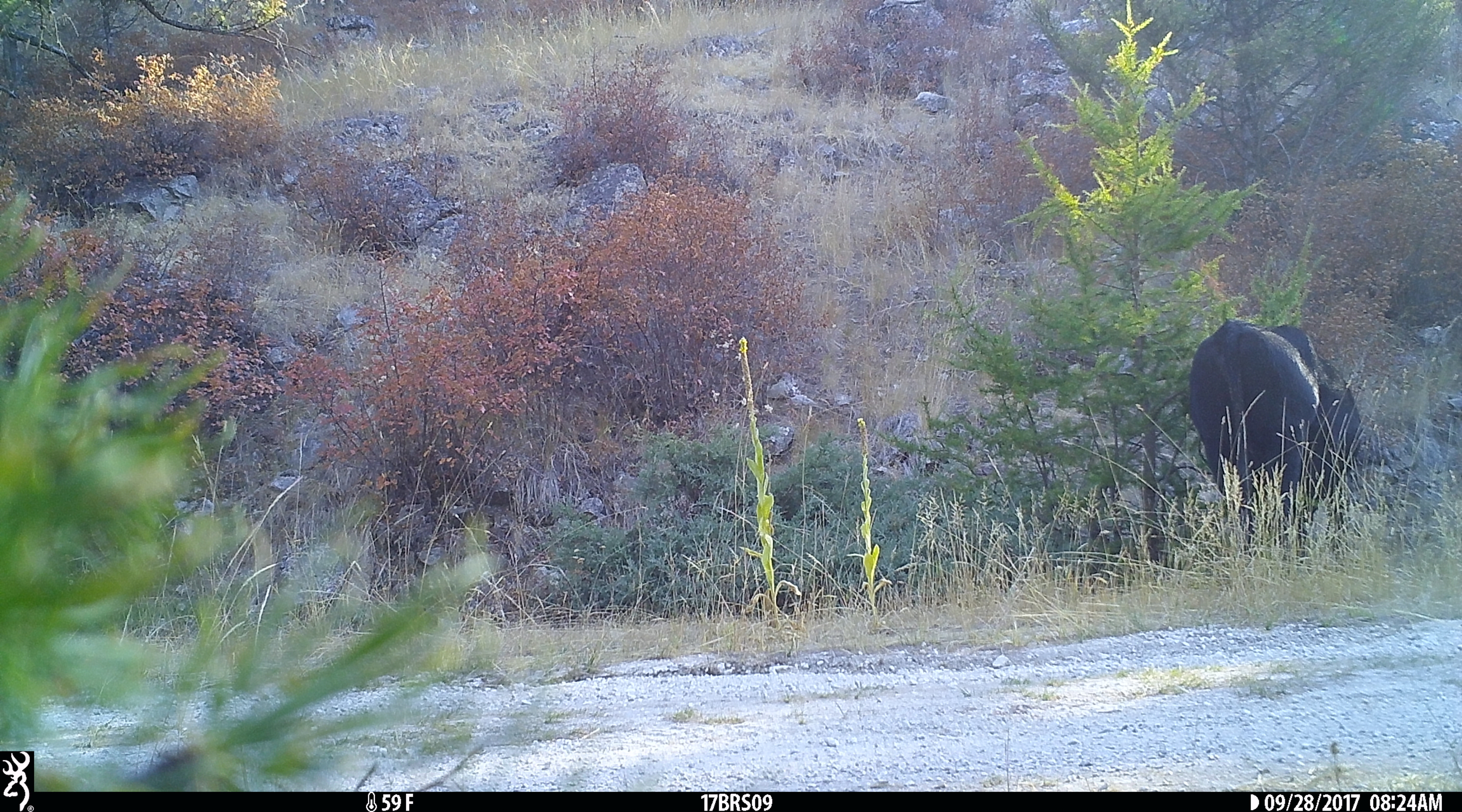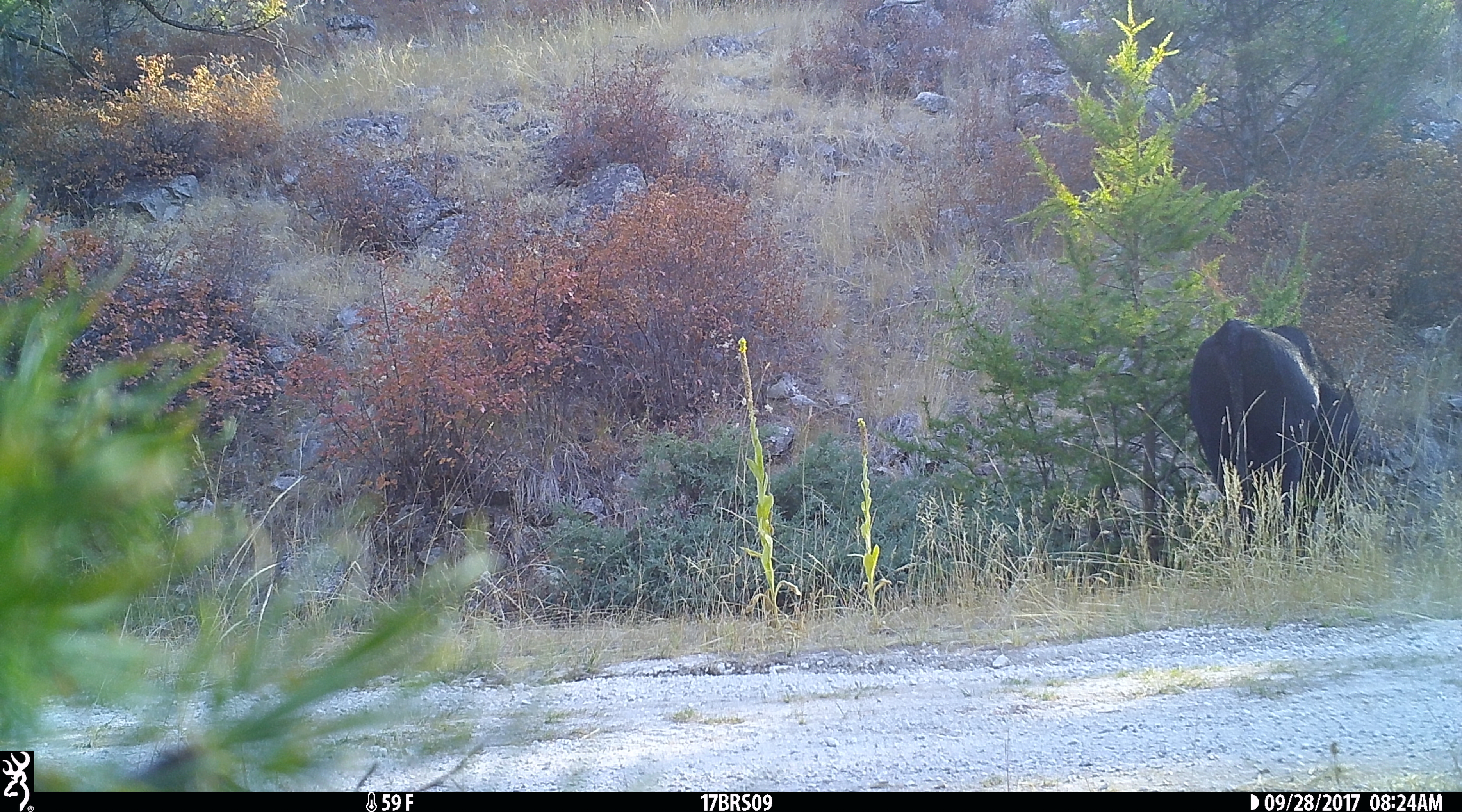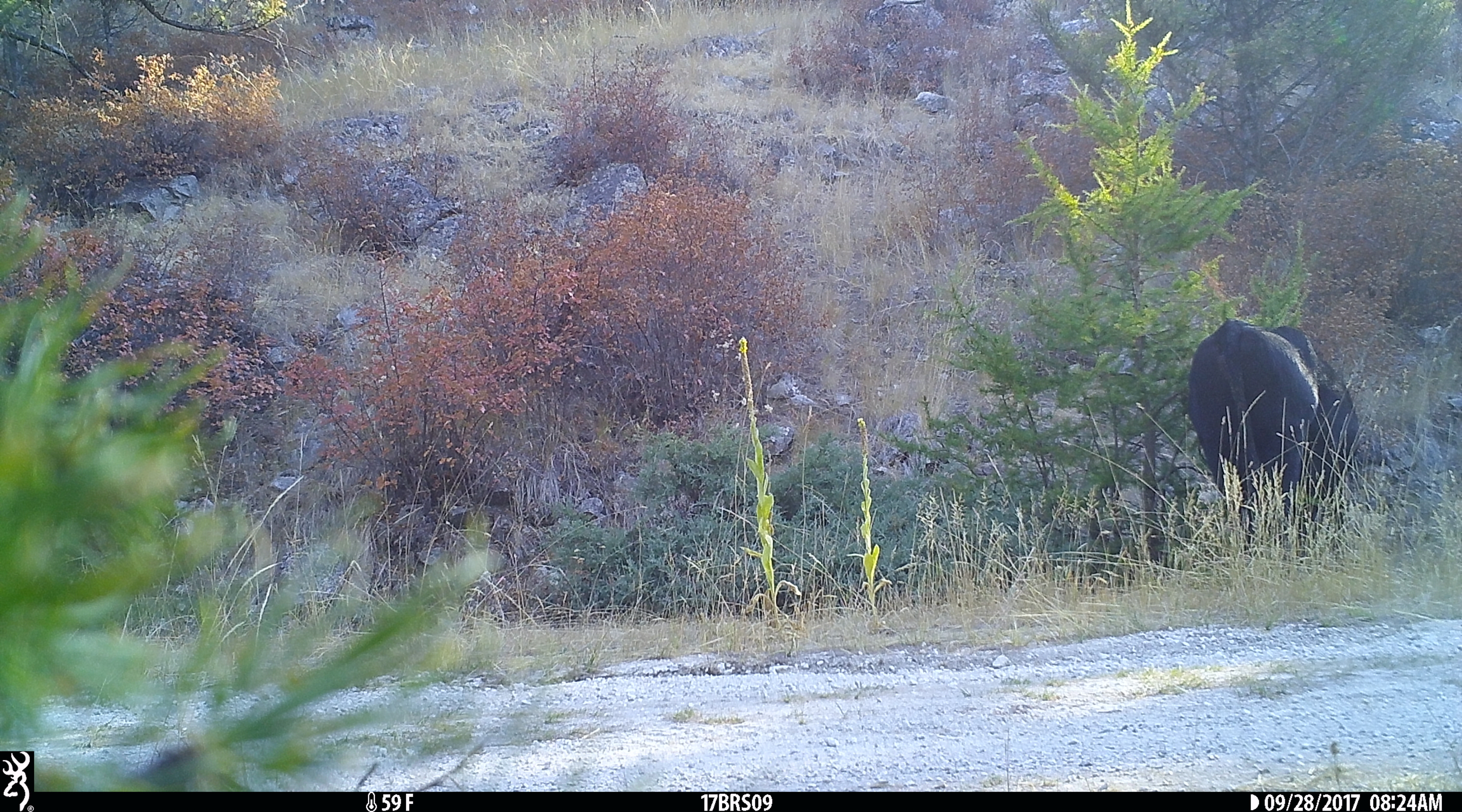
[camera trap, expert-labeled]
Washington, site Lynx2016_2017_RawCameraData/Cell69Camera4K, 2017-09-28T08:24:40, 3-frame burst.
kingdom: Animalia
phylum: Chordata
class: Mammalia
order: Artiodactyla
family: Bovidae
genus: Bos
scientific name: Bos taurus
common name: domestic cattle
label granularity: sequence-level